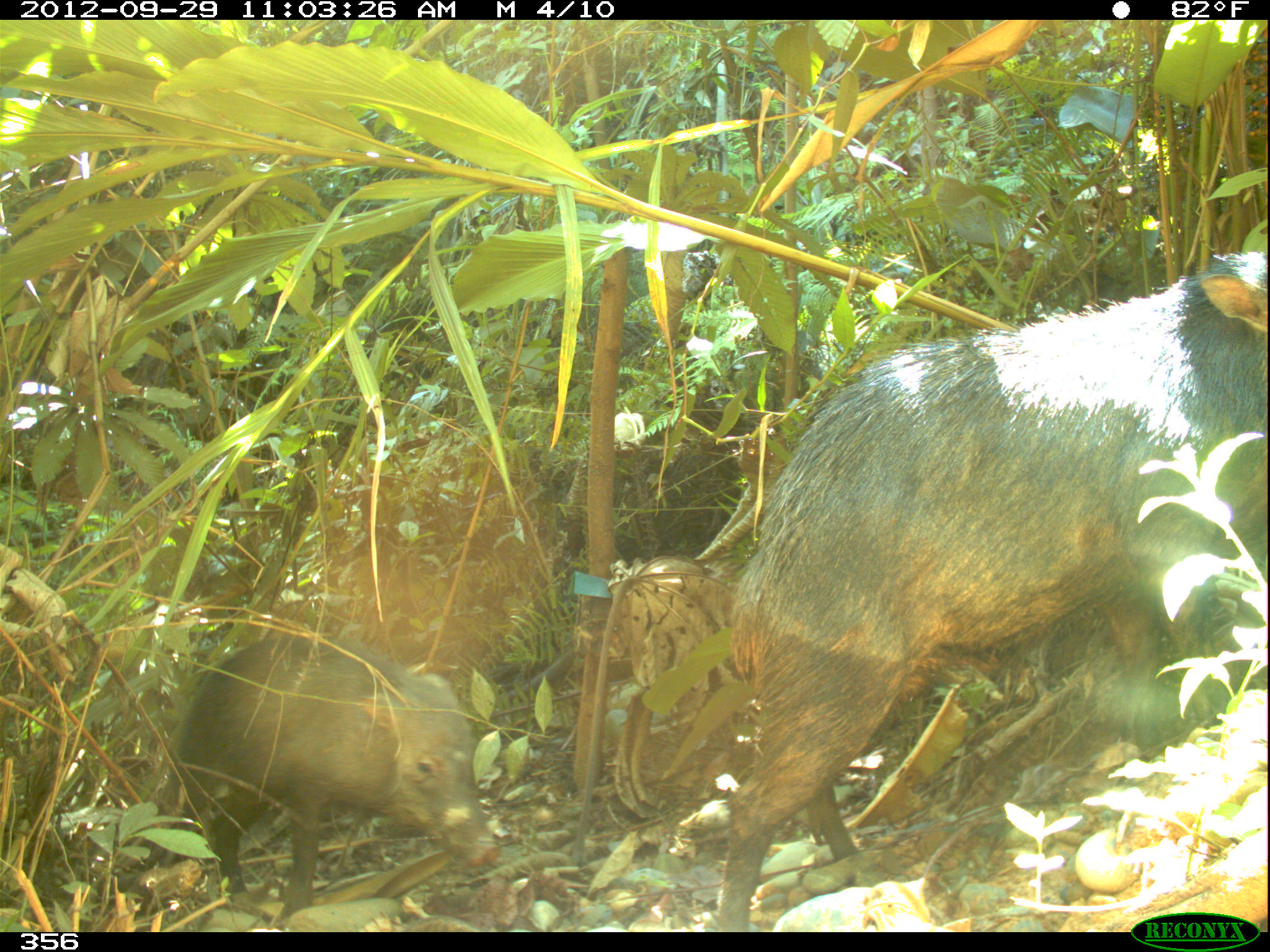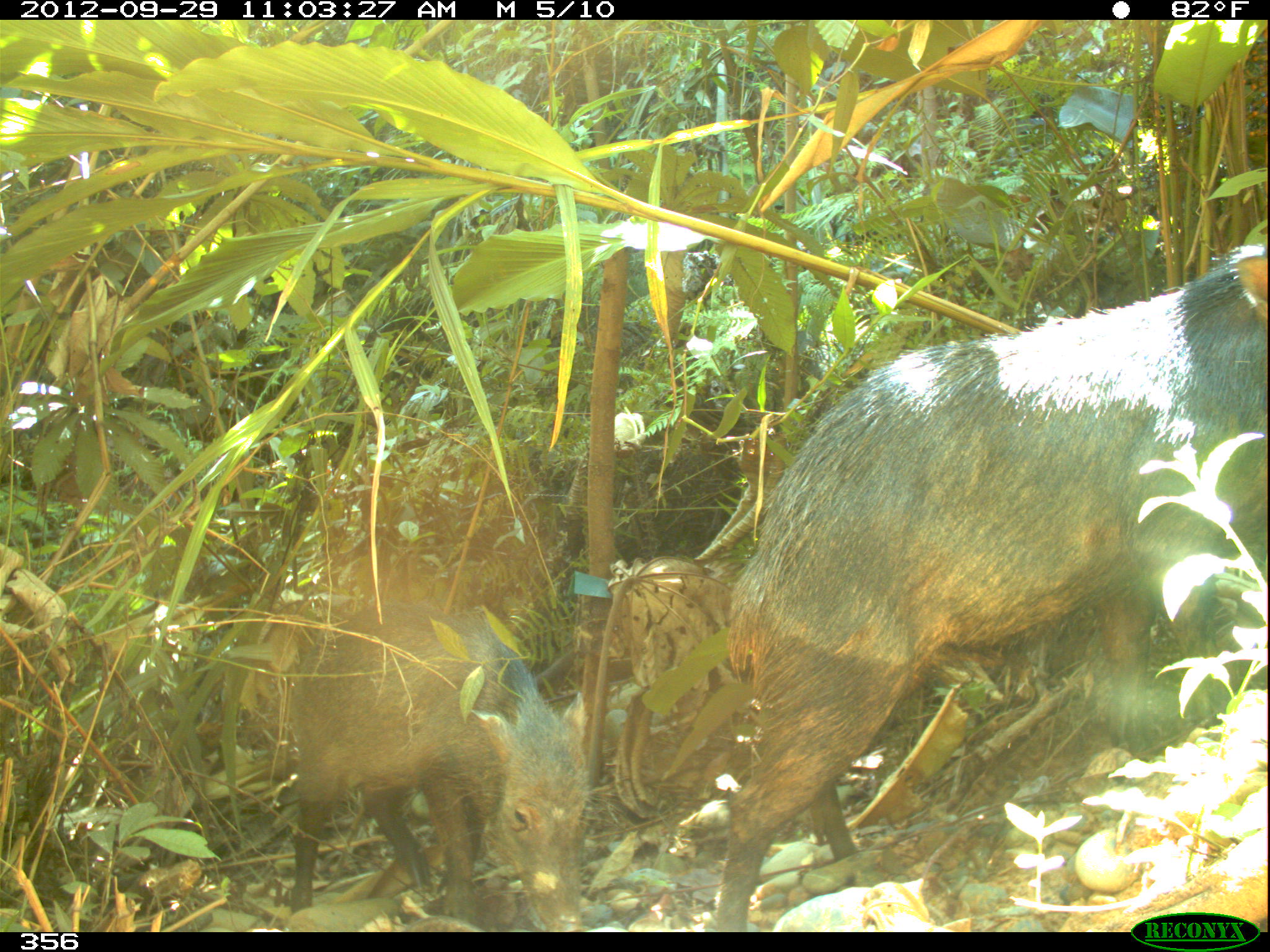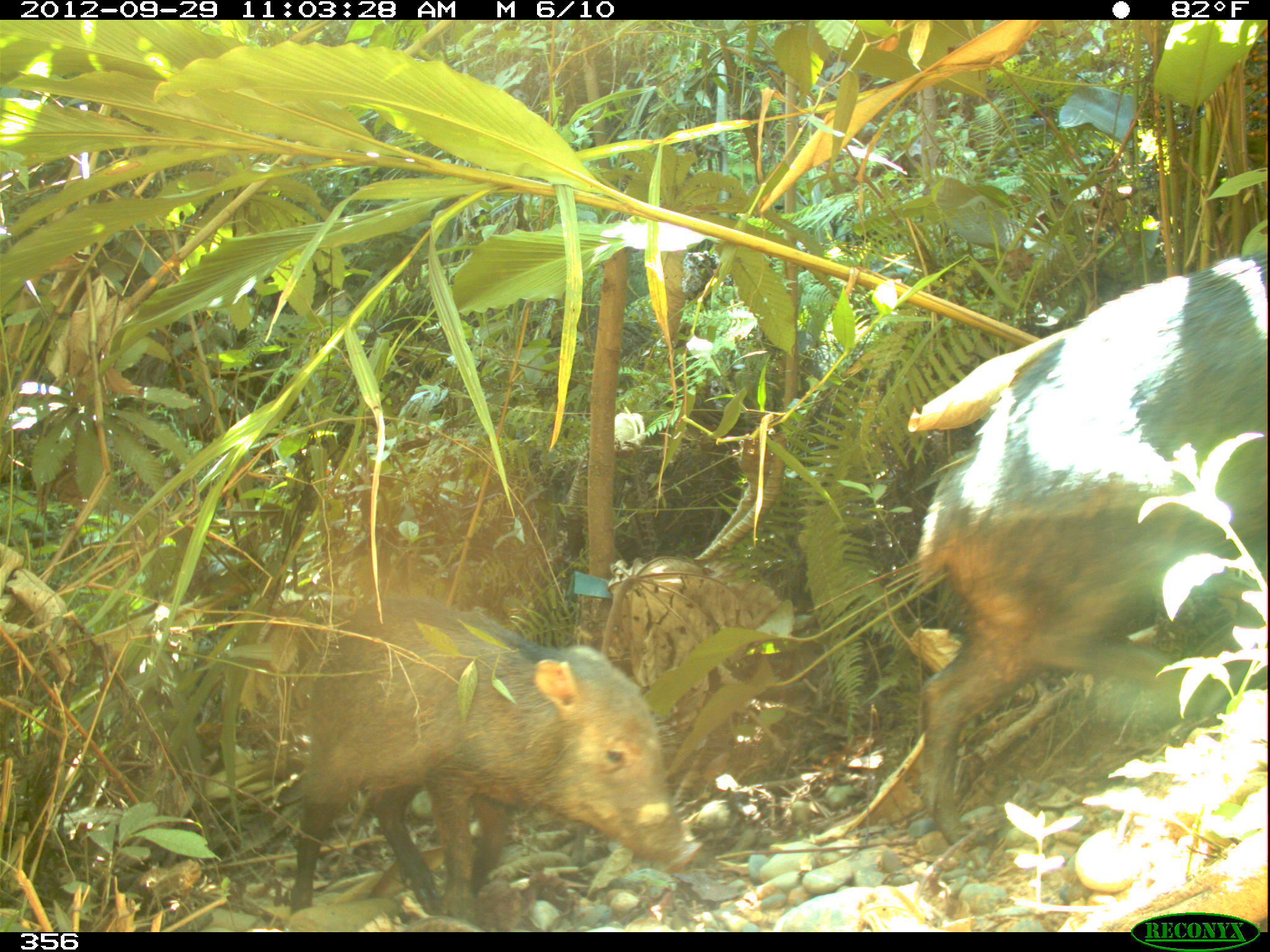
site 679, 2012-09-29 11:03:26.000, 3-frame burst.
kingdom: Animalia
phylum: Chordata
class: Mammalia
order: Artiodactyla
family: Tayassuidae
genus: Tayassu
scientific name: Tayassu pecari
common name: white-lipped peccary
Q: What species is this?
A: Tayassu pecari (white-lipped peccary).